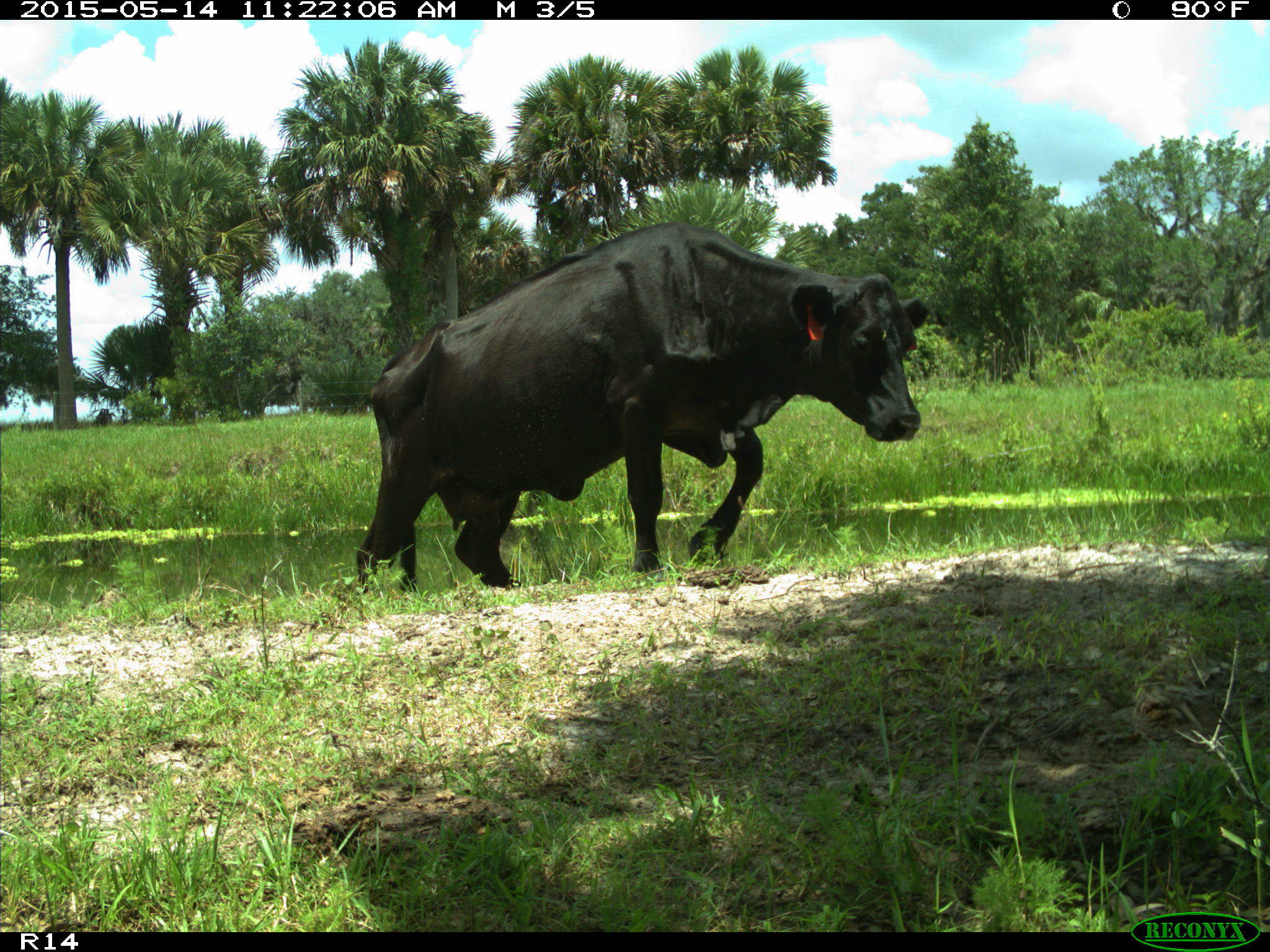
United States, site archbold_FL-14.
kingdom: Animalia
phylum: Chordata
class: Mammalia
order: Artiodactyla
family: Bovidae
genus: Bos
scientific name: Bos taurus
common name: domestic cow